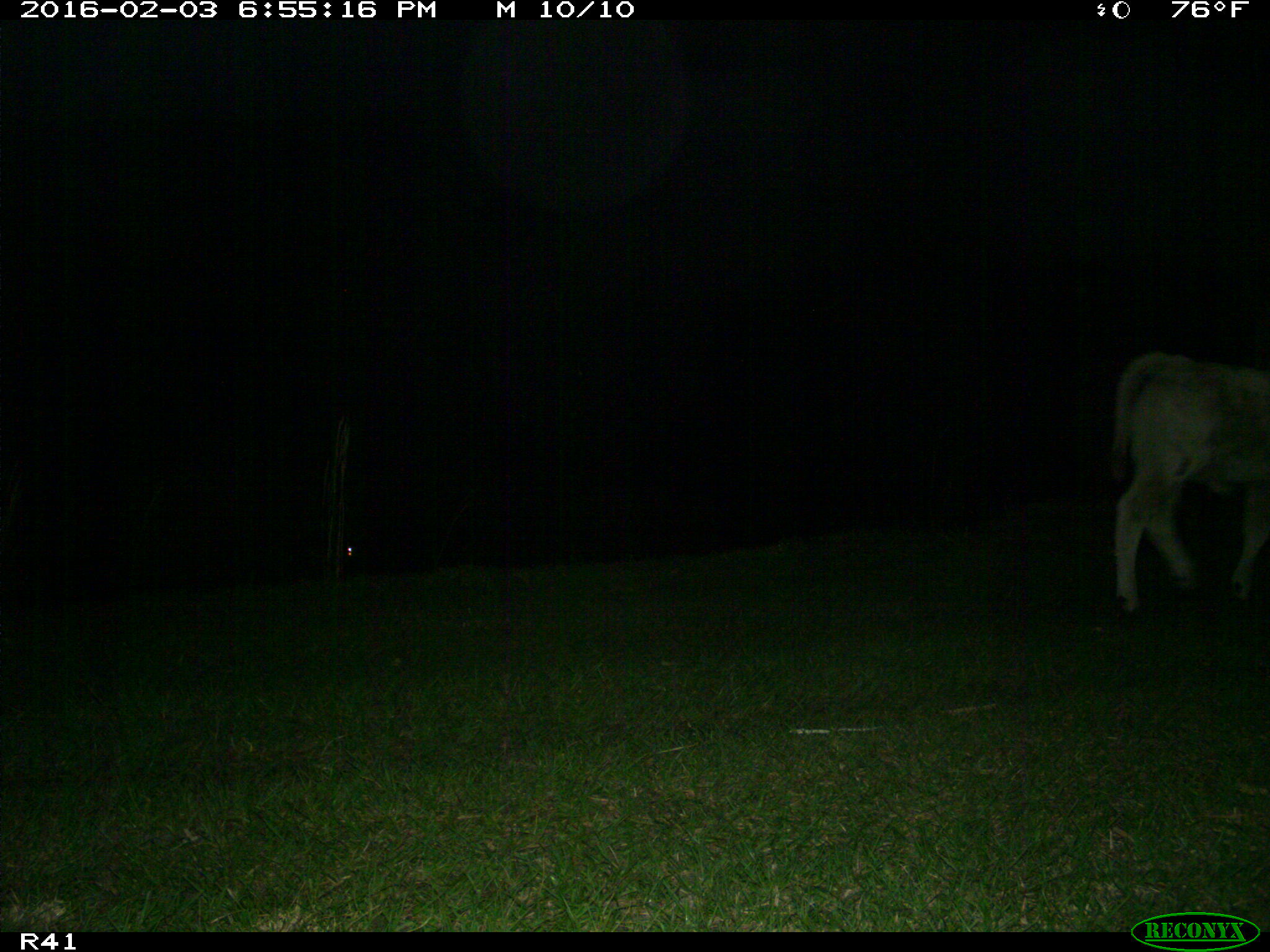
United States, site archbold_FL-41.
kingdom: Animalia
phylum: Chordata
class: Mammalia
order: Artiodactyla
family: Bovidae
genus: Bos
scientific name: Bos taurus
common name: domestic cow